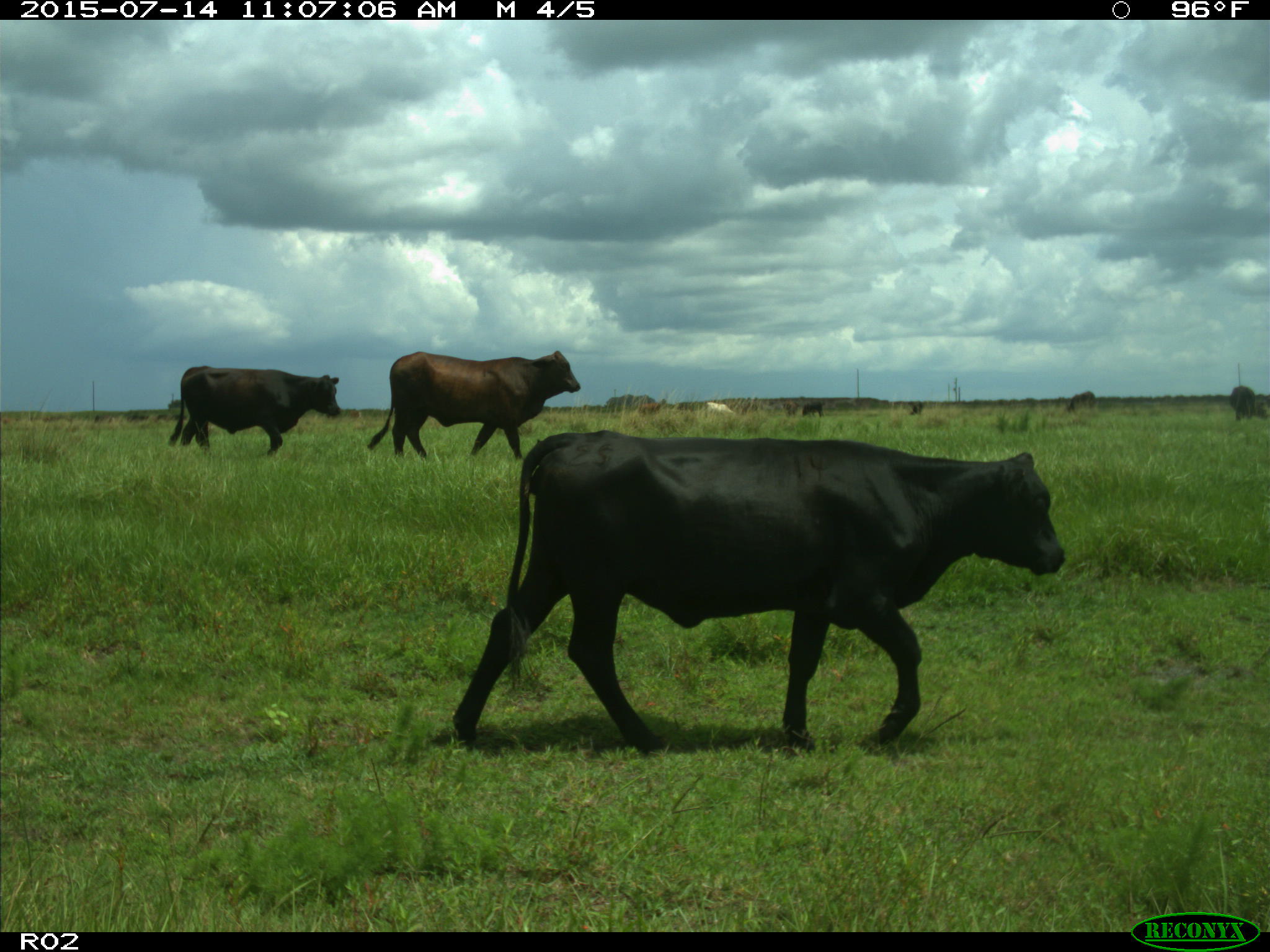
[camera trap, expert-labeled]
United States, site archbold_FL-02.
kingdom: Animalia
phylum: Chordata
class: Mammalia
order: Artiodactyla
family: Bovidae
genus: Bos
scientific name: Bos taurus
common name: domestic cow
Bos taurus (domestic cow).